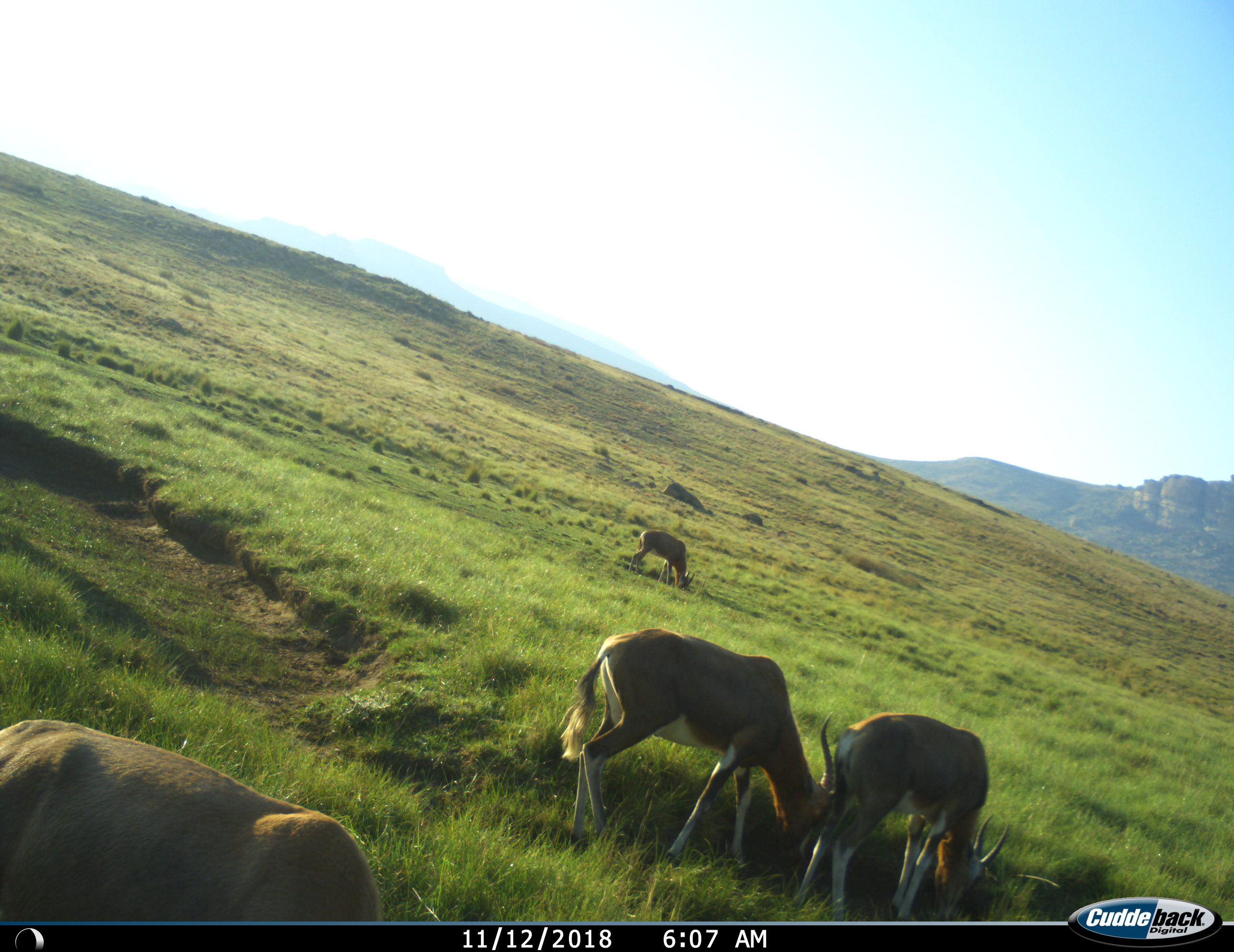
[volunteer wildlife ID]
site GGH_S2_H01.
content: unidentified animal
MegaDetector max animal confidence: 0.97